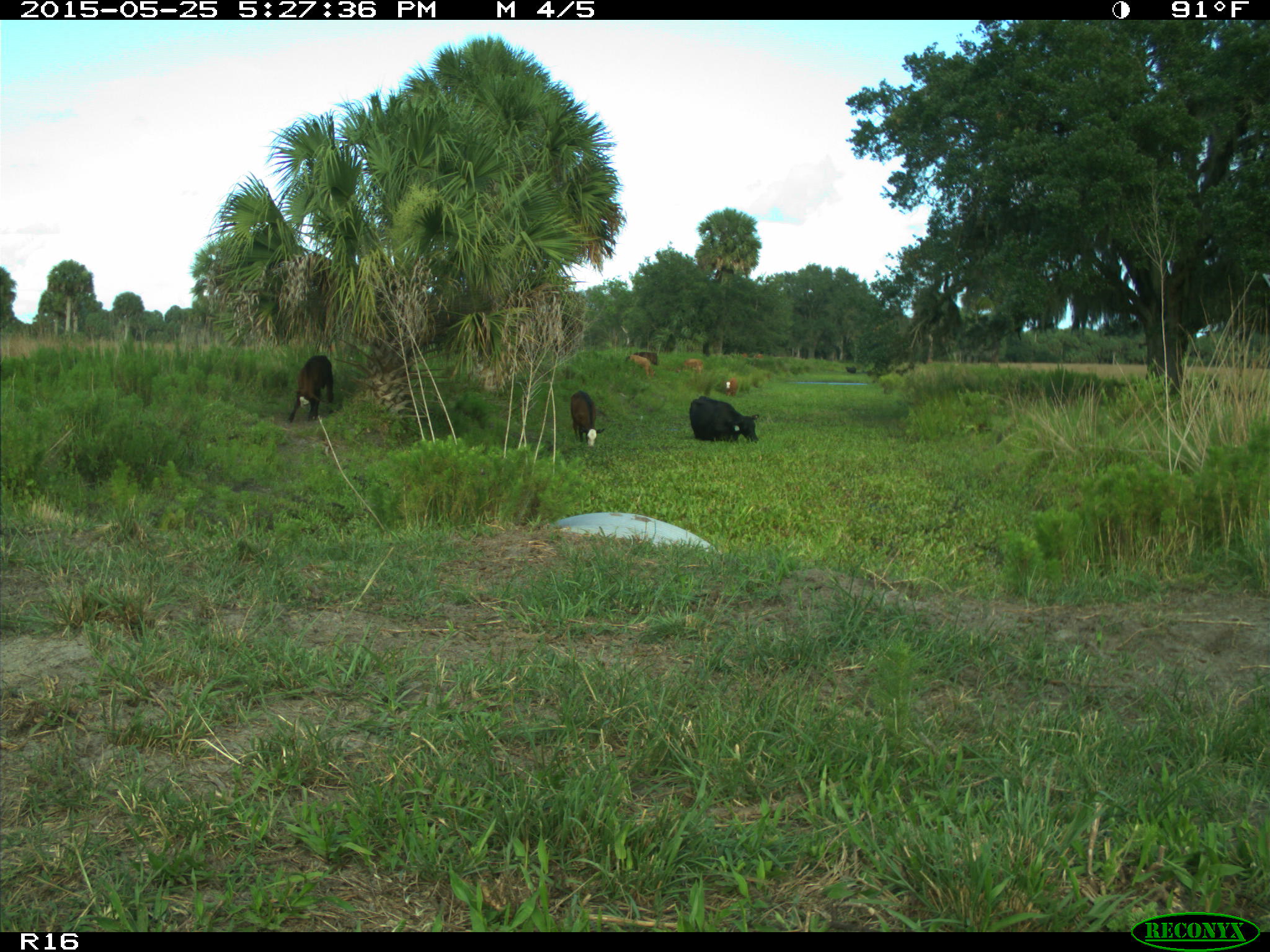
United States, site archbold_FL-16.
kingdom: Animalia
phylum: Chordata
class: Mammalia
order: Artiodactyla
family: Bovidae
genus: Bos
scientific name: Bos taurus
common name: domestic cow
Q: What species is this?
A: Bos taurus (domestic cow).